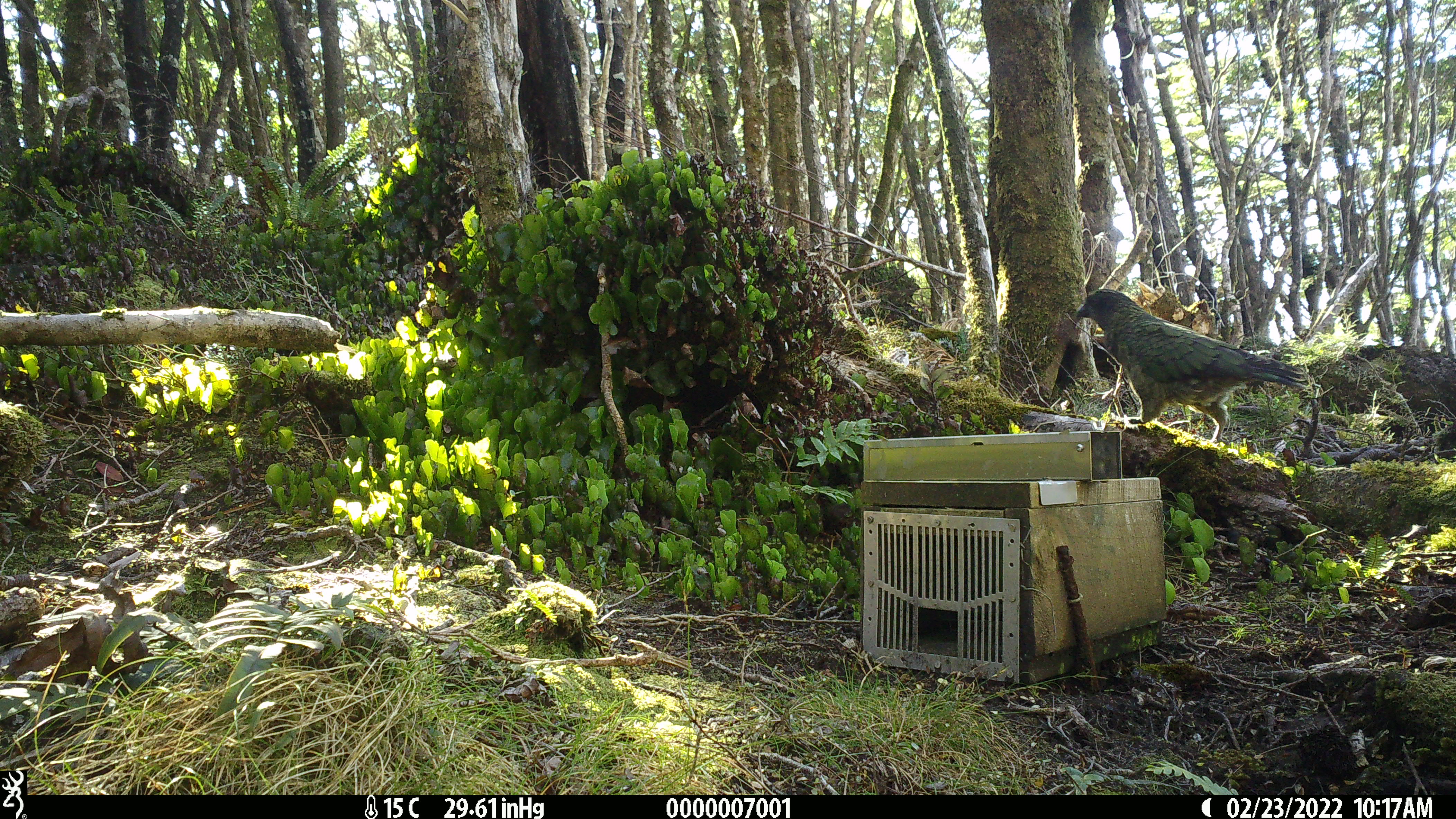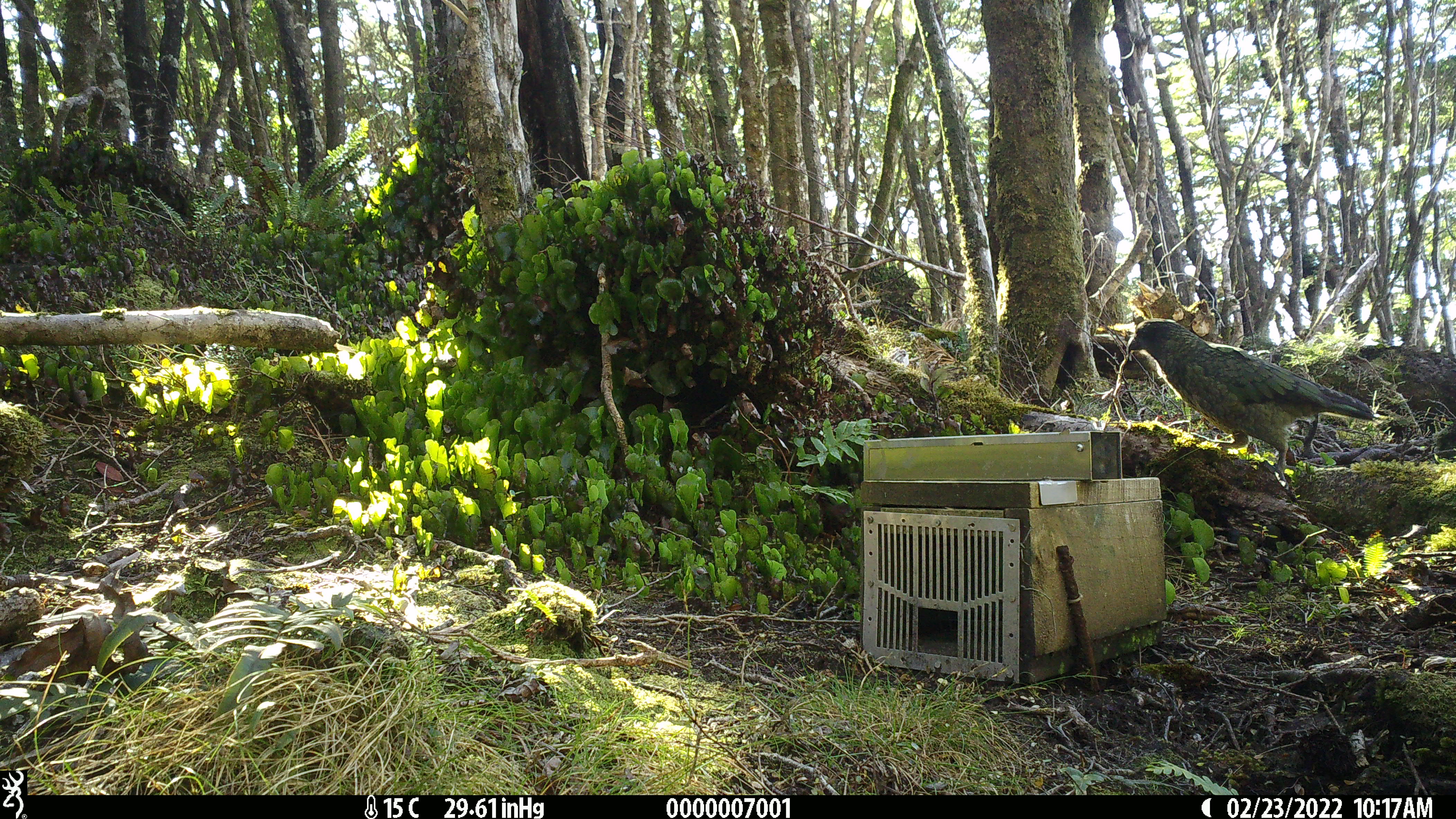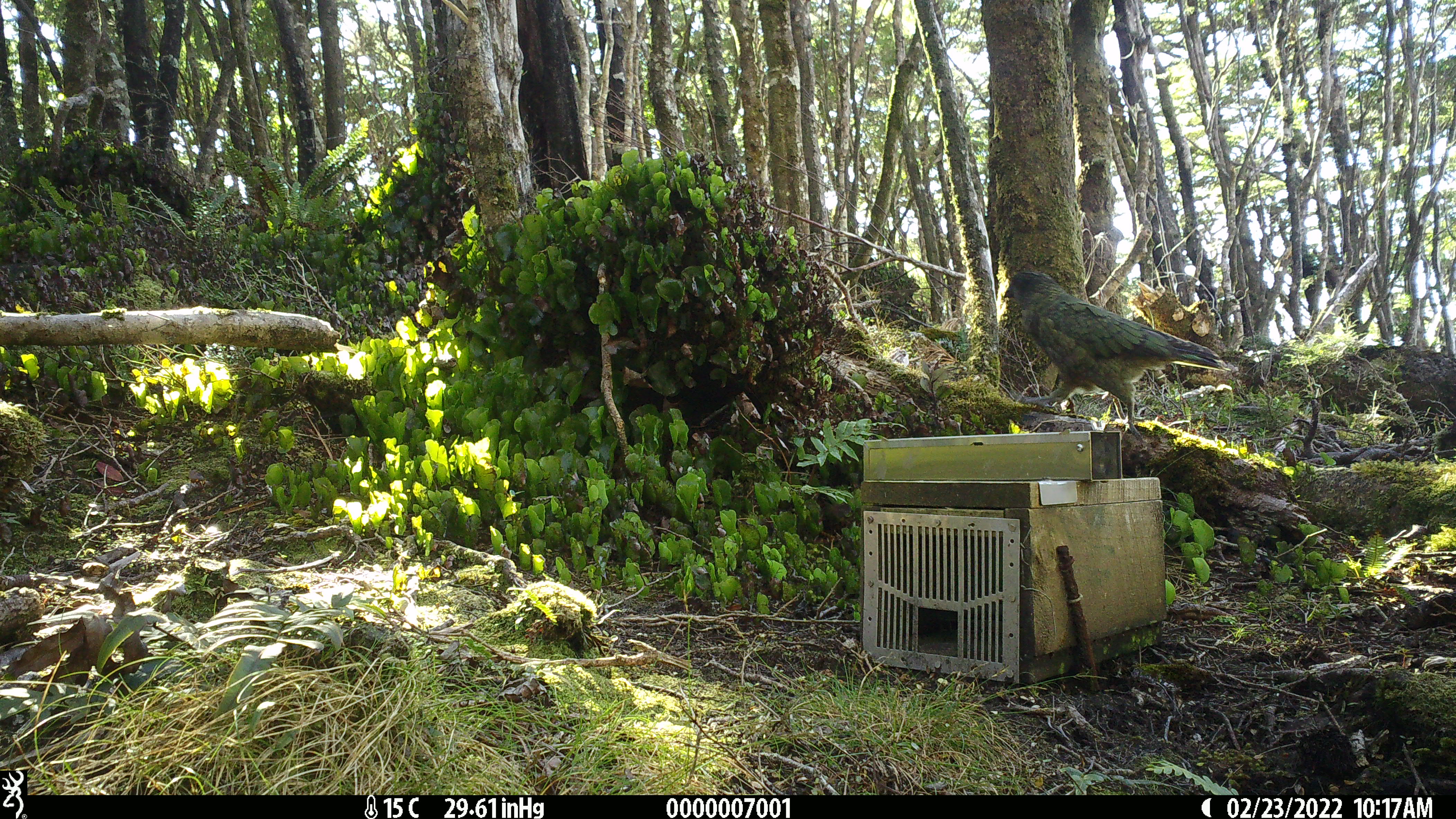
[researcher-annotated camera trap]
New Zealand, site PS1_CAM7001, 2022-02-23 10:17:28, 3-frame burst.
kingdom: Animalia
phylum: Chordata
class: Aves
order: Psittaciformes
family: Strigopidae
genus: Nestor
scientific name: Nestor notabilis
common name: kea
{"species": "kea (Nestor notabilis)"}